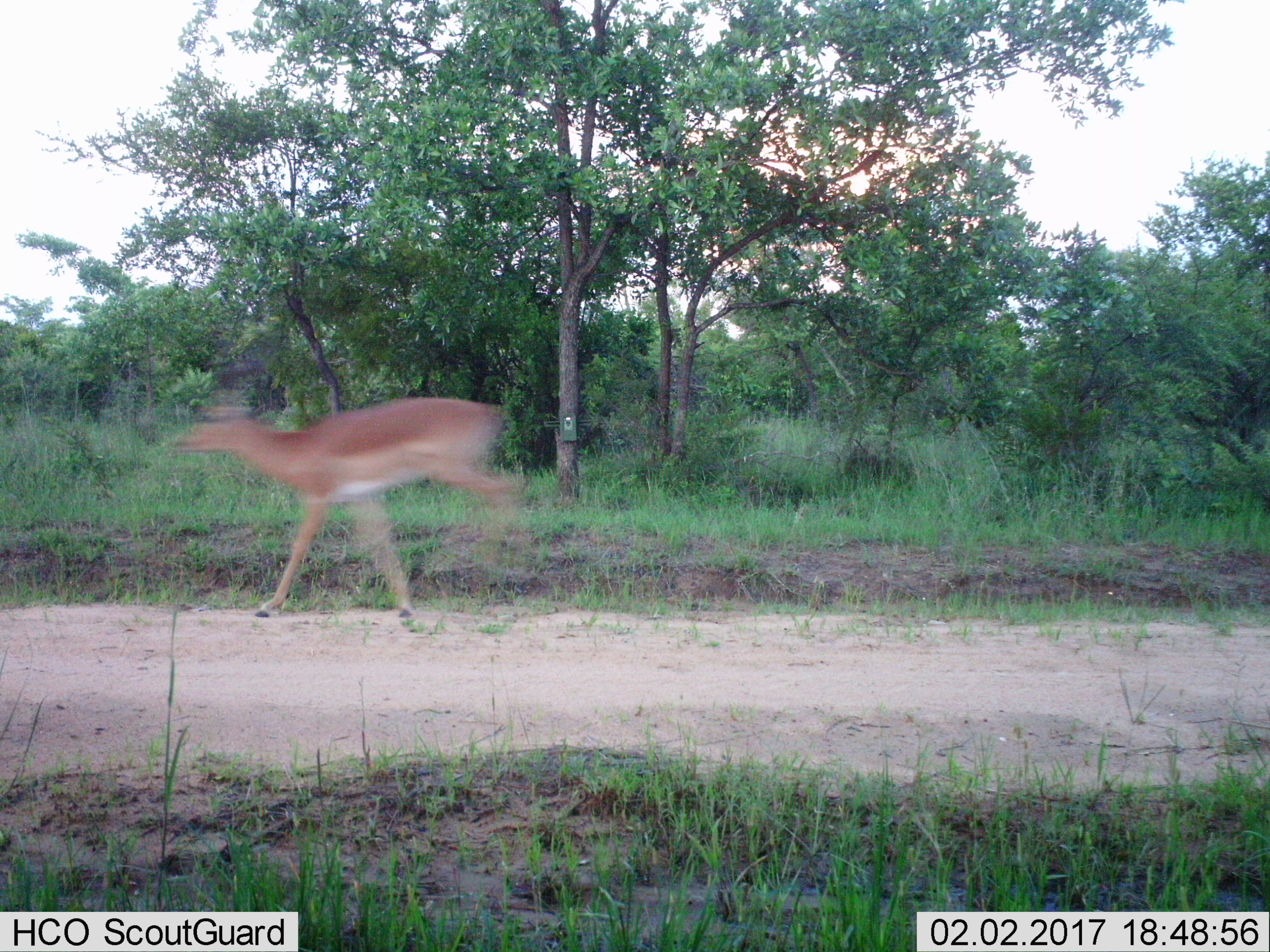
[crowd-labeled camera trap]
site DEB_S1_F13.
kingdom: Animalia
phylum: Chordata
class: Mammalia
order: Artiodactyla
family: Bovidae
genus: Aepyceros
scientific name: Aepyceros melampus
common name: impala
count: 1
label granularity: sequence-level